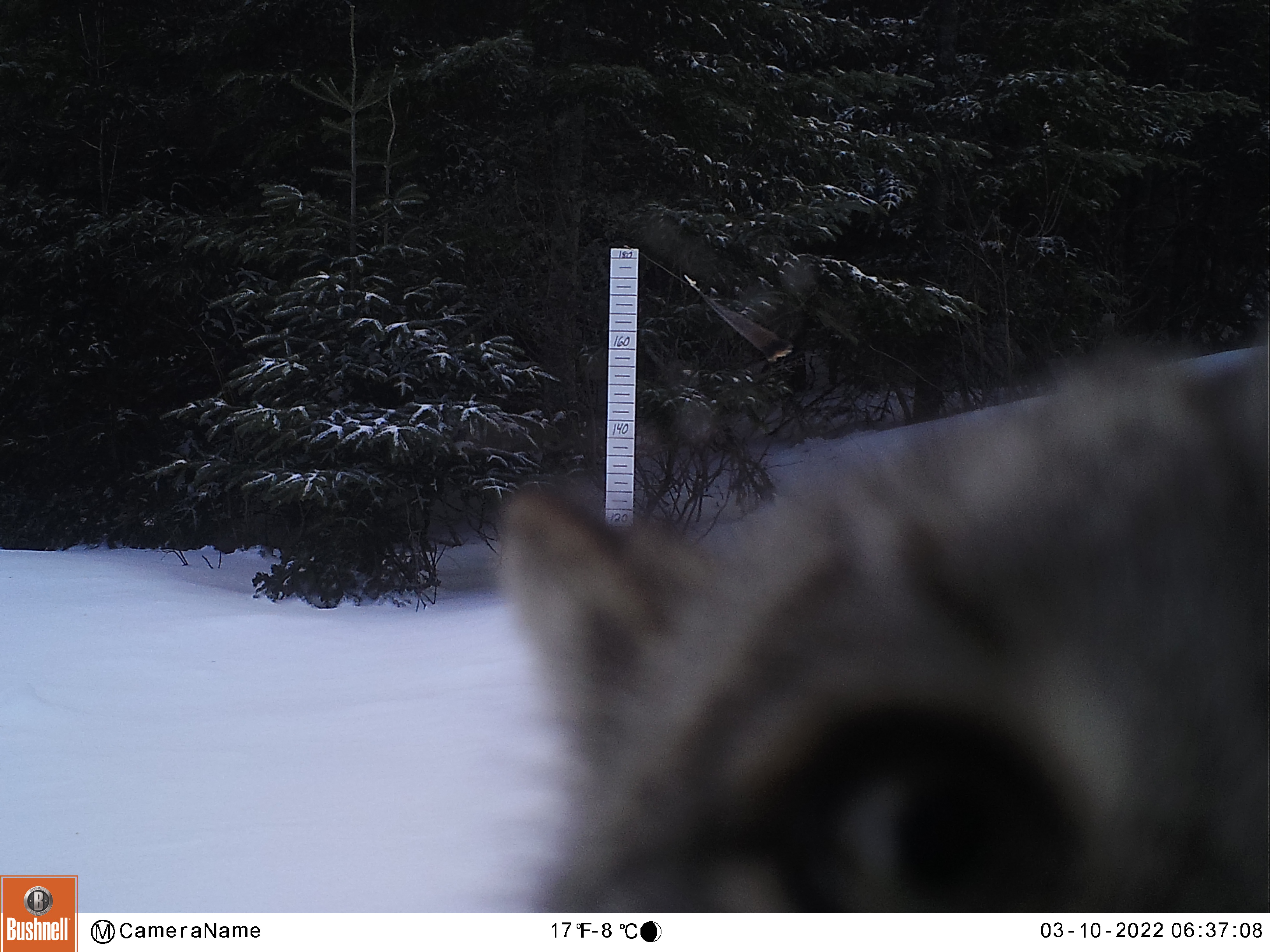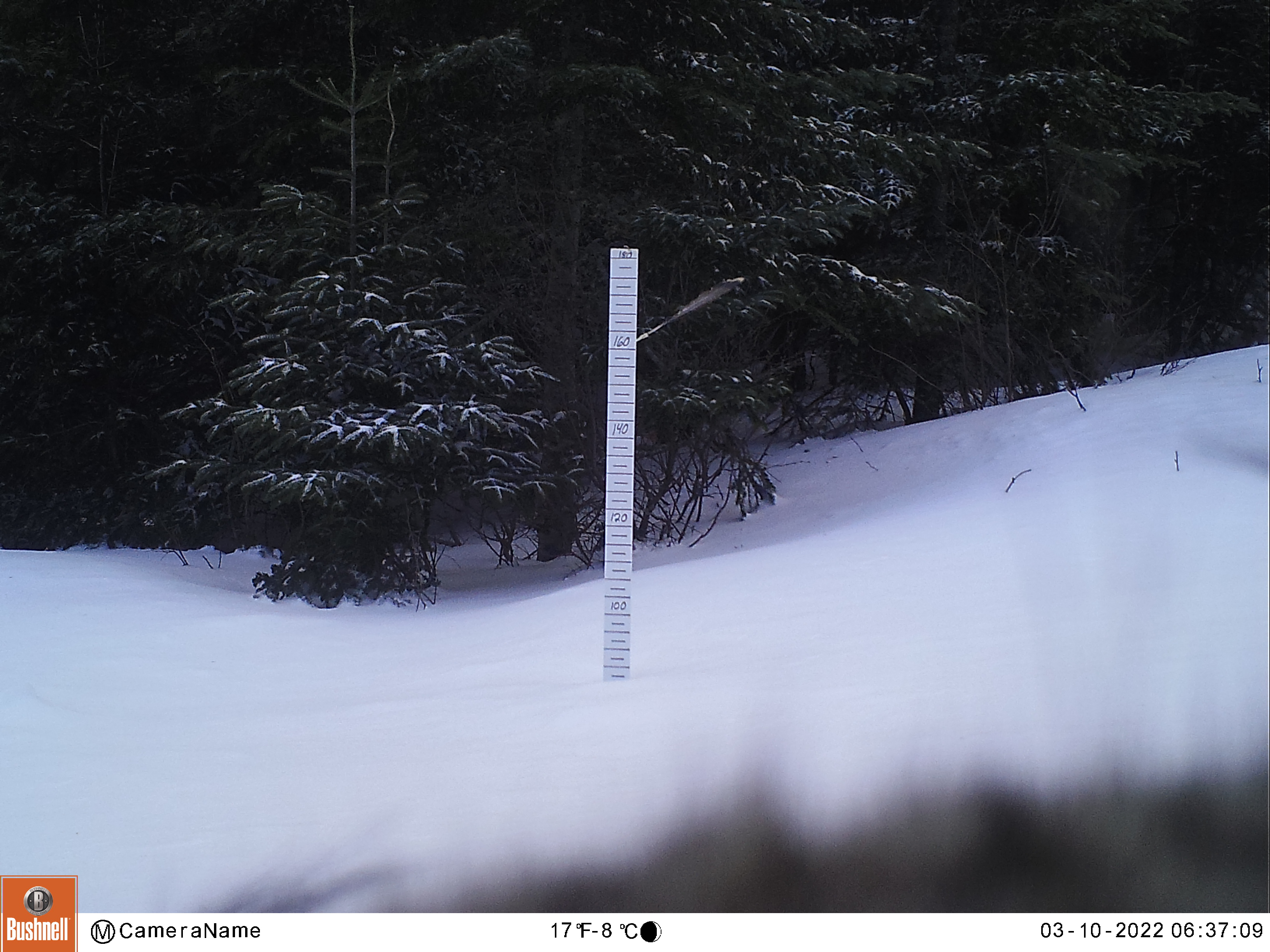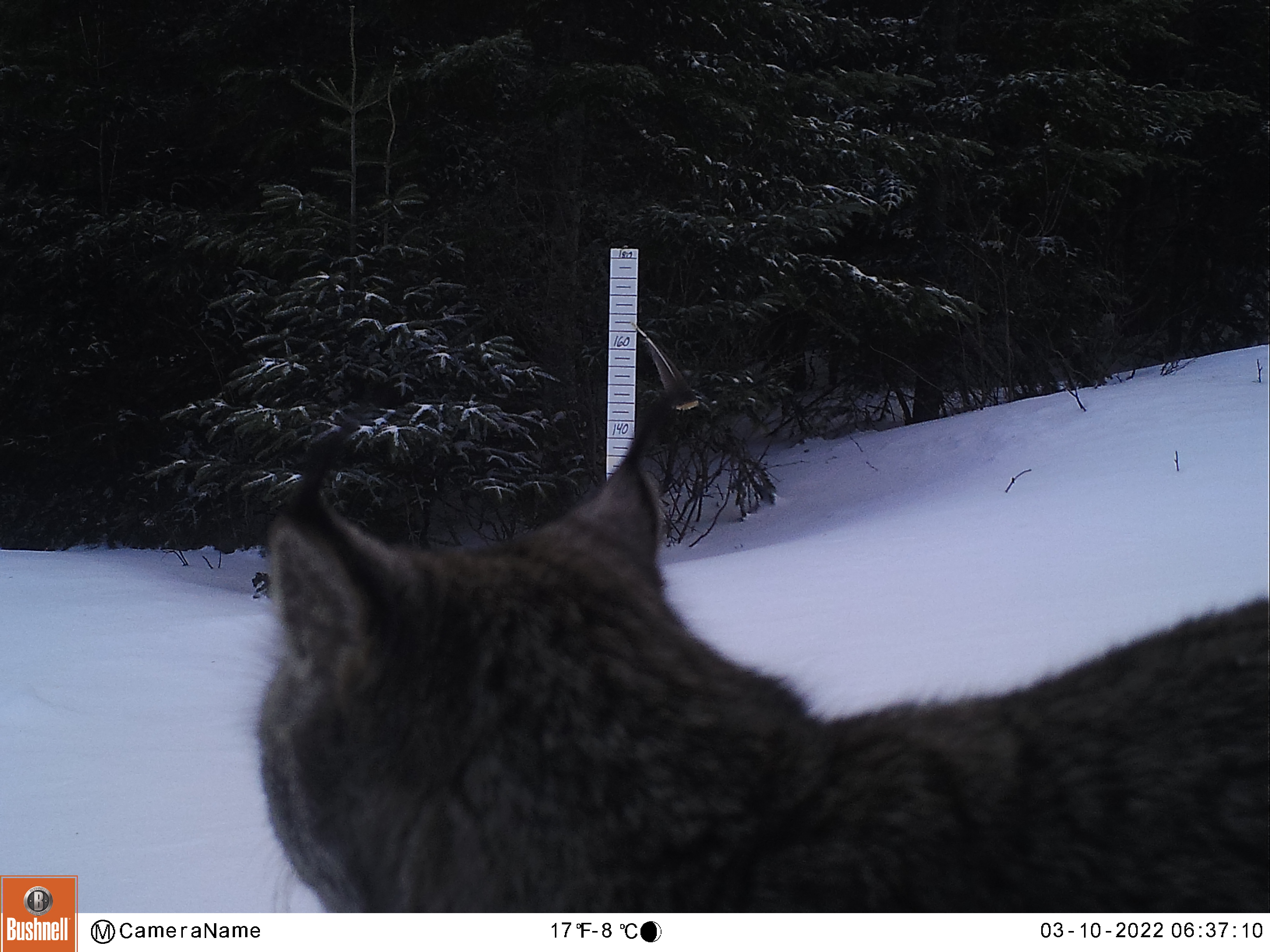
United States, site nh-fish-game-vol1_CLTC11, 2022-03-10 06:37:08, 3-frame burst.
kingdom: Animalia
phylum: Chordata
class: Mammalia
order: Carnivora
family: Felidae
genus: Lynx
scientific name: Lynx canadensis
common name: canada lynx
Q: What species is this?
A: Canada lynx (Lynx canadensis).